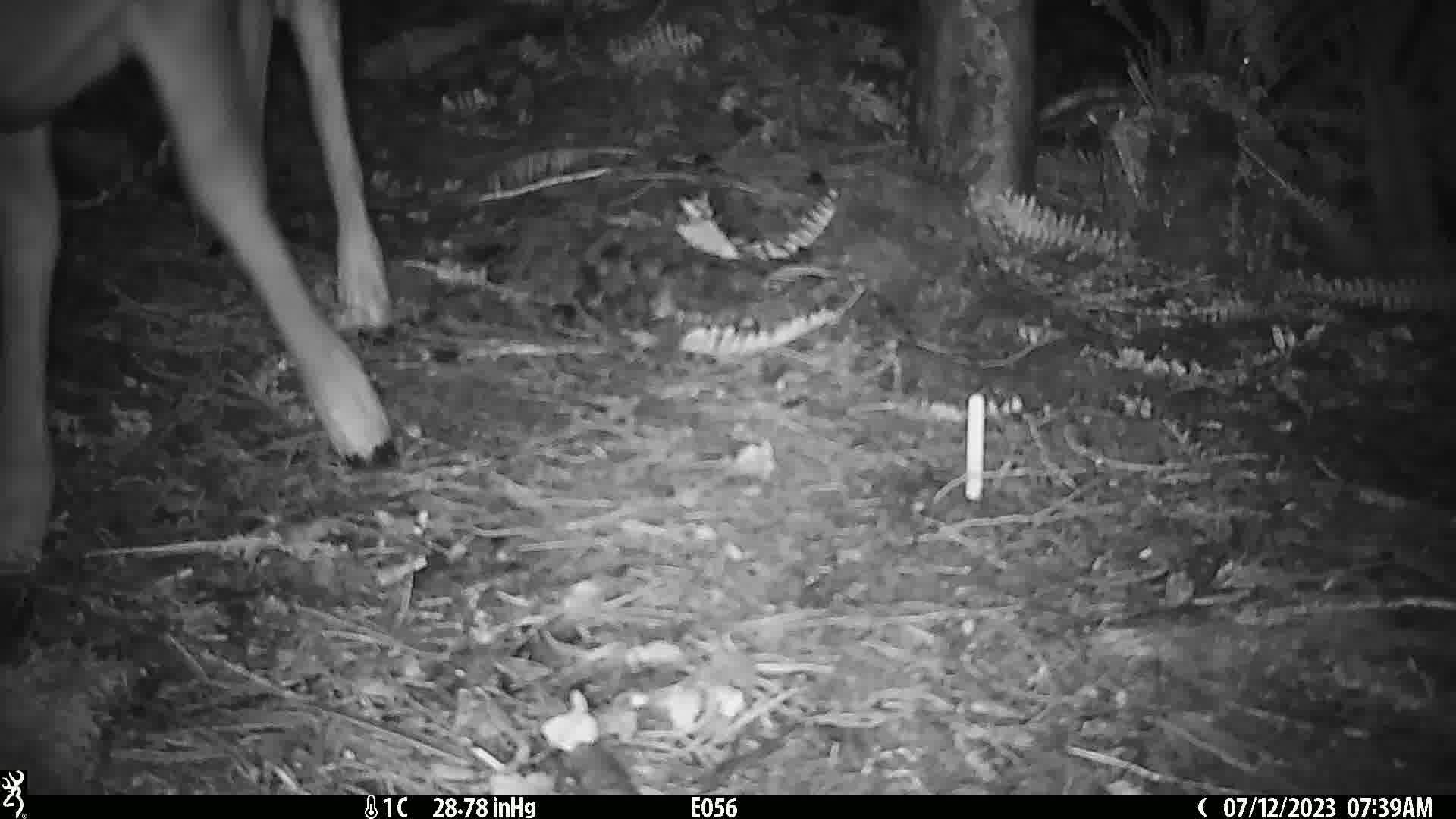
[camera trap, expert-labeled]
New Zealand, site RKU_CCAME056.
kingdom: Animalia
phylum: Chordata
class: Mammalia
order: Artiodactyla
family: Cervidae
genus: Odocoileus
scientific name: Odocoileus virginianus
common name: white-tailed deer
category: white tailed deer